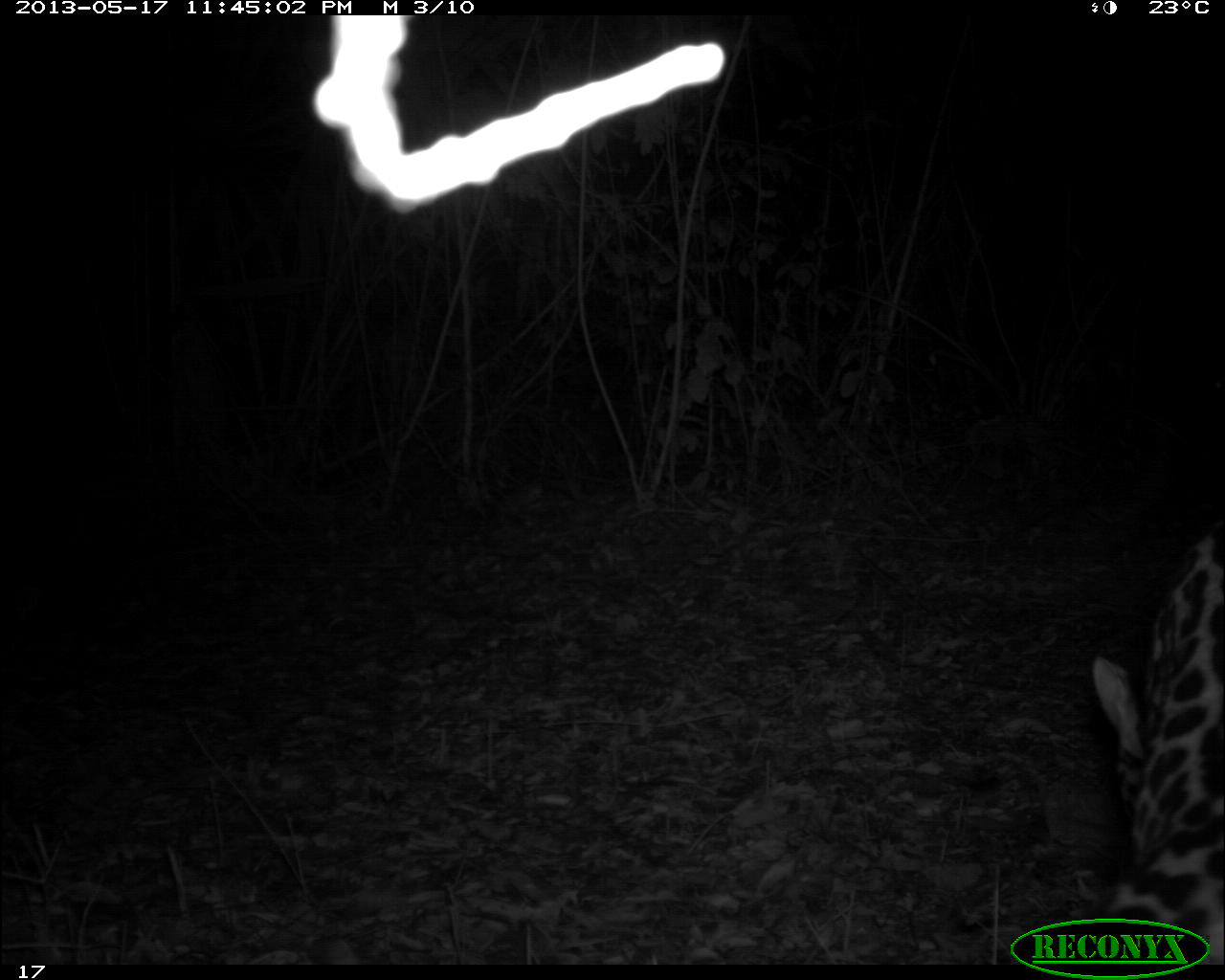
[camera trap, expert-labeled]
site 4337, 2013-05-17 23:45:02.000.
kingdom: Animalia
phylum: Chordata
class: Mammalia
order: Carnivora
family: Felidae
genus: Leopardus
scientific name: Leopardus pardalis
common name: ocelot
Leopardus pardalis (ocelot), count 1, sex female.